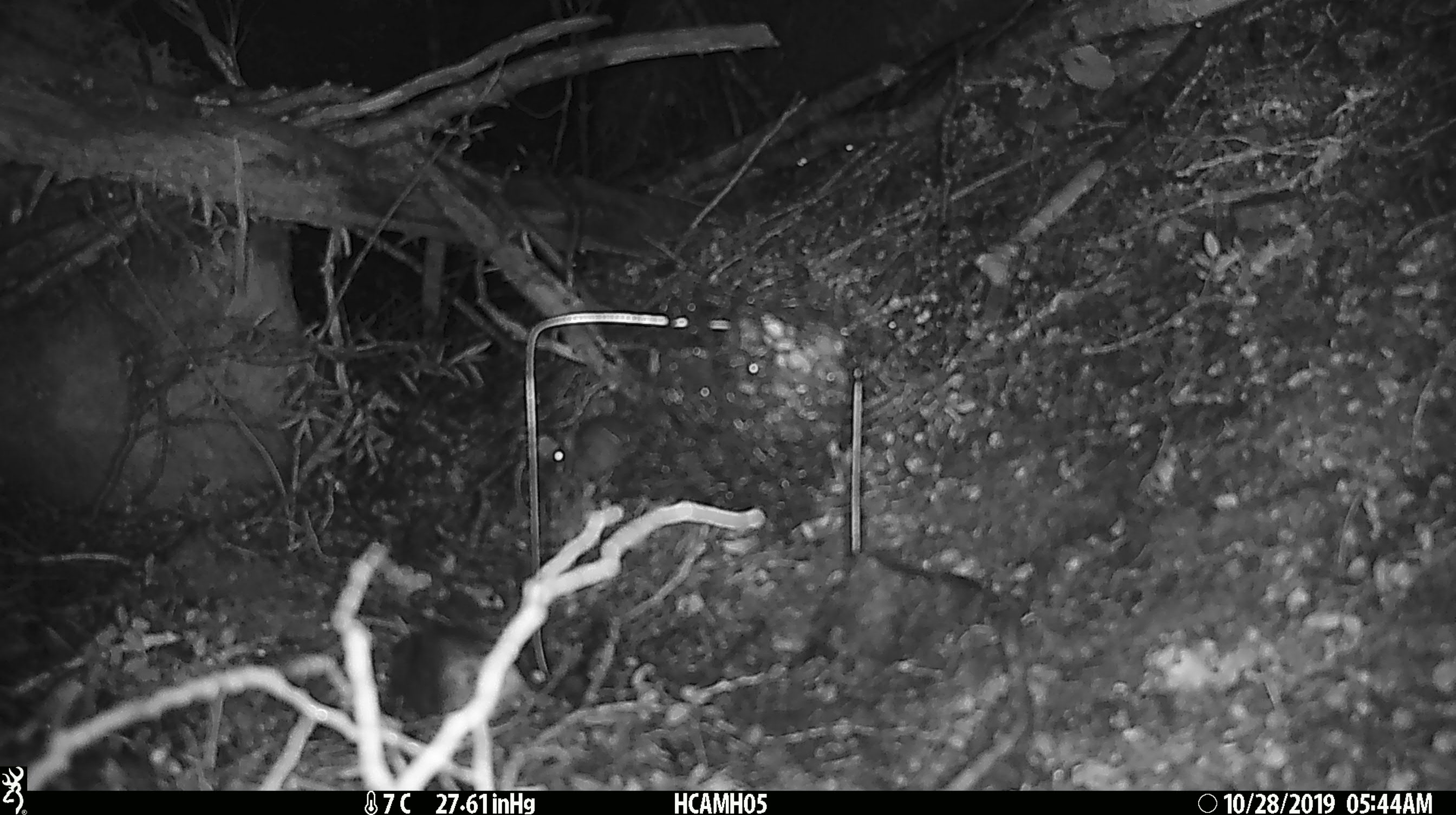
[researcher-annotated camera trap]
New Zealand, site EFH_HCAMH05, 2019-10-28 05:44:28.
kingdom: Animalia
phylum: Chordata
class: Mammalia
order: Rodentia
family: Muridae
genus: Mus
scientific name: Mus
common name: mouse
Mouse (Mus).